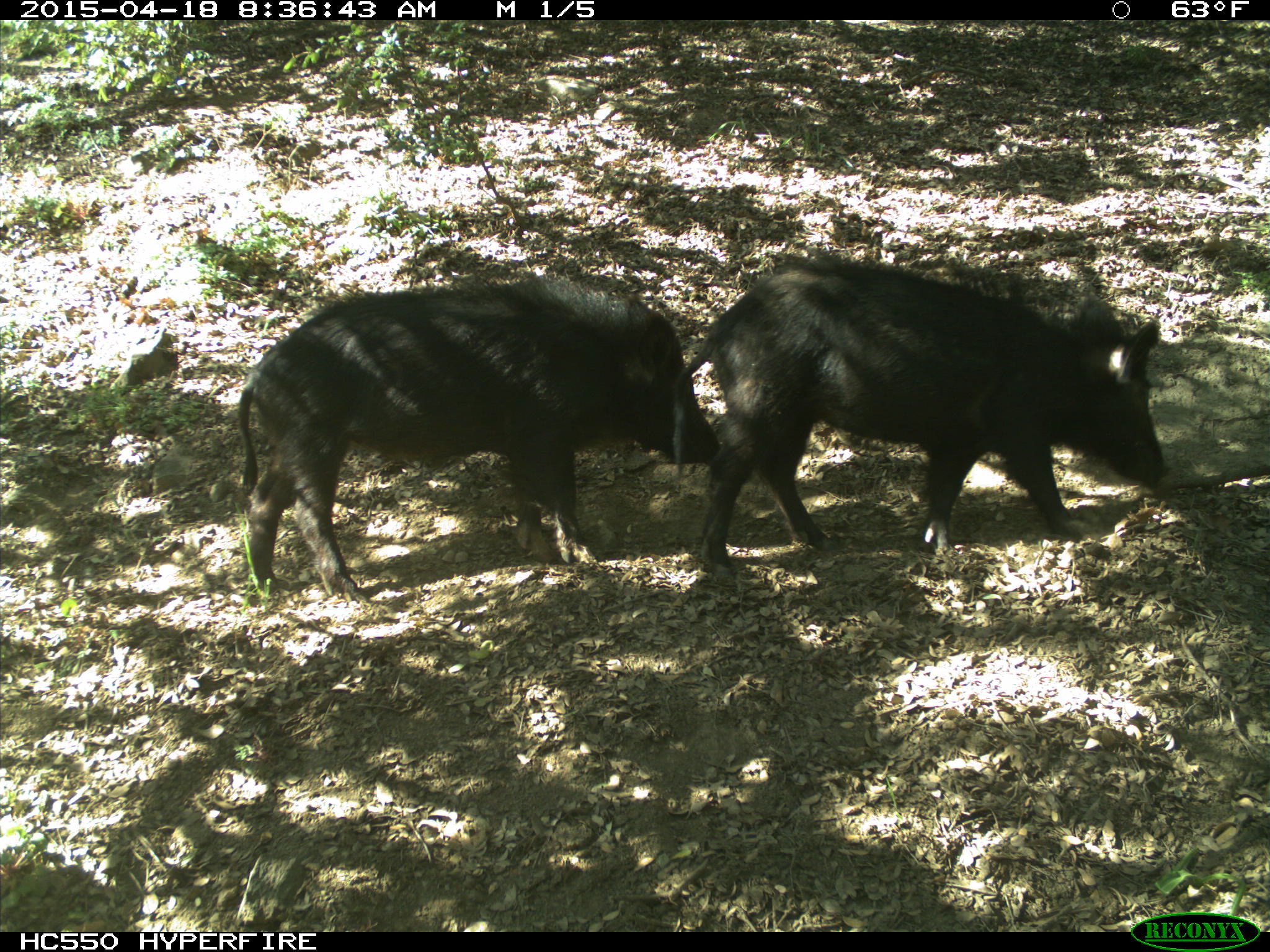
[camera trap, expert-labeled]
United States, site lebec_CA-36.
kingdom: Animalia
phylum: Chordata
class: Mammalia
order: Artiodactyla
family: Suidae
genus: Sus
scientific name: Sus scrofa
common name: wild boar